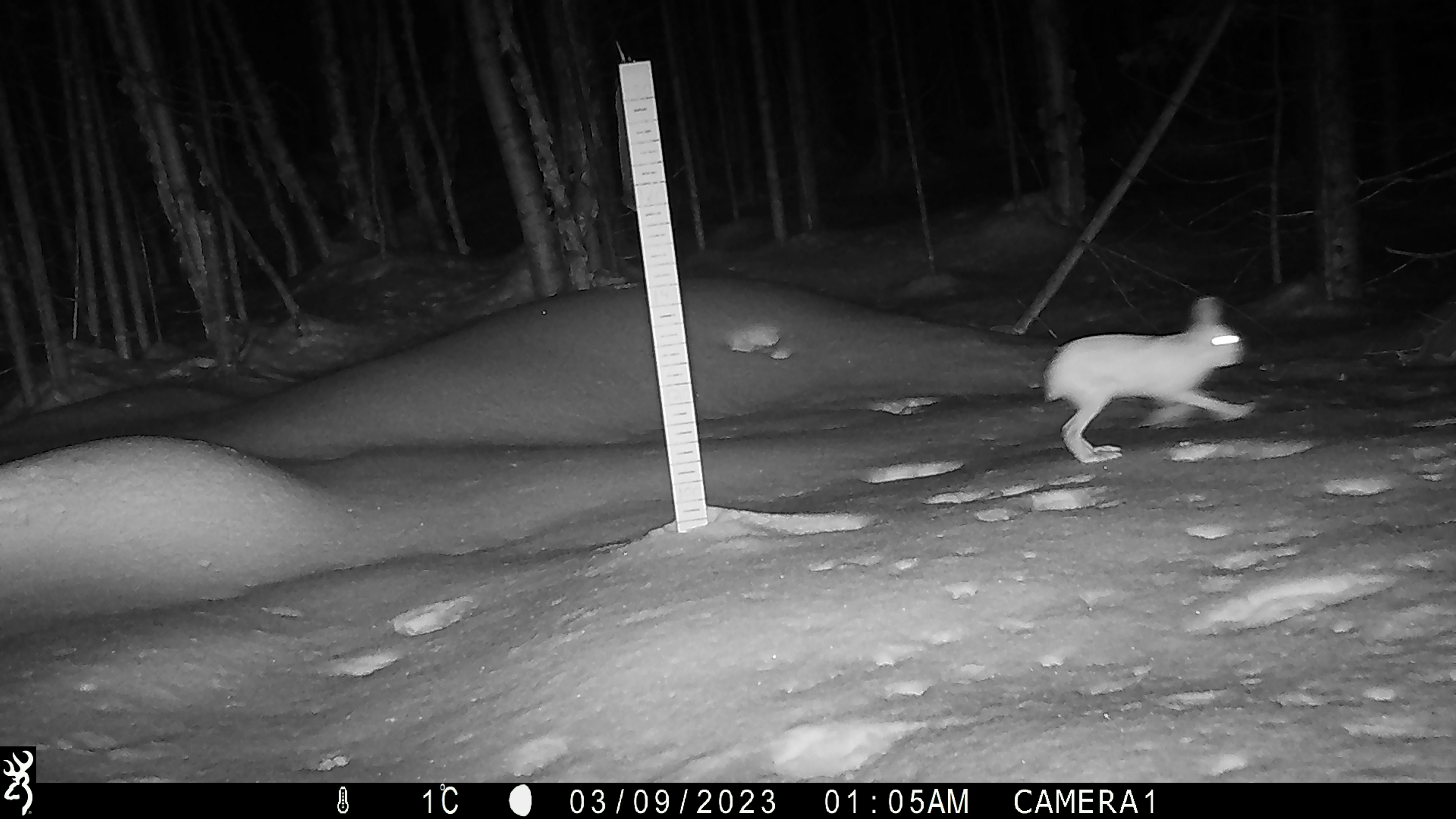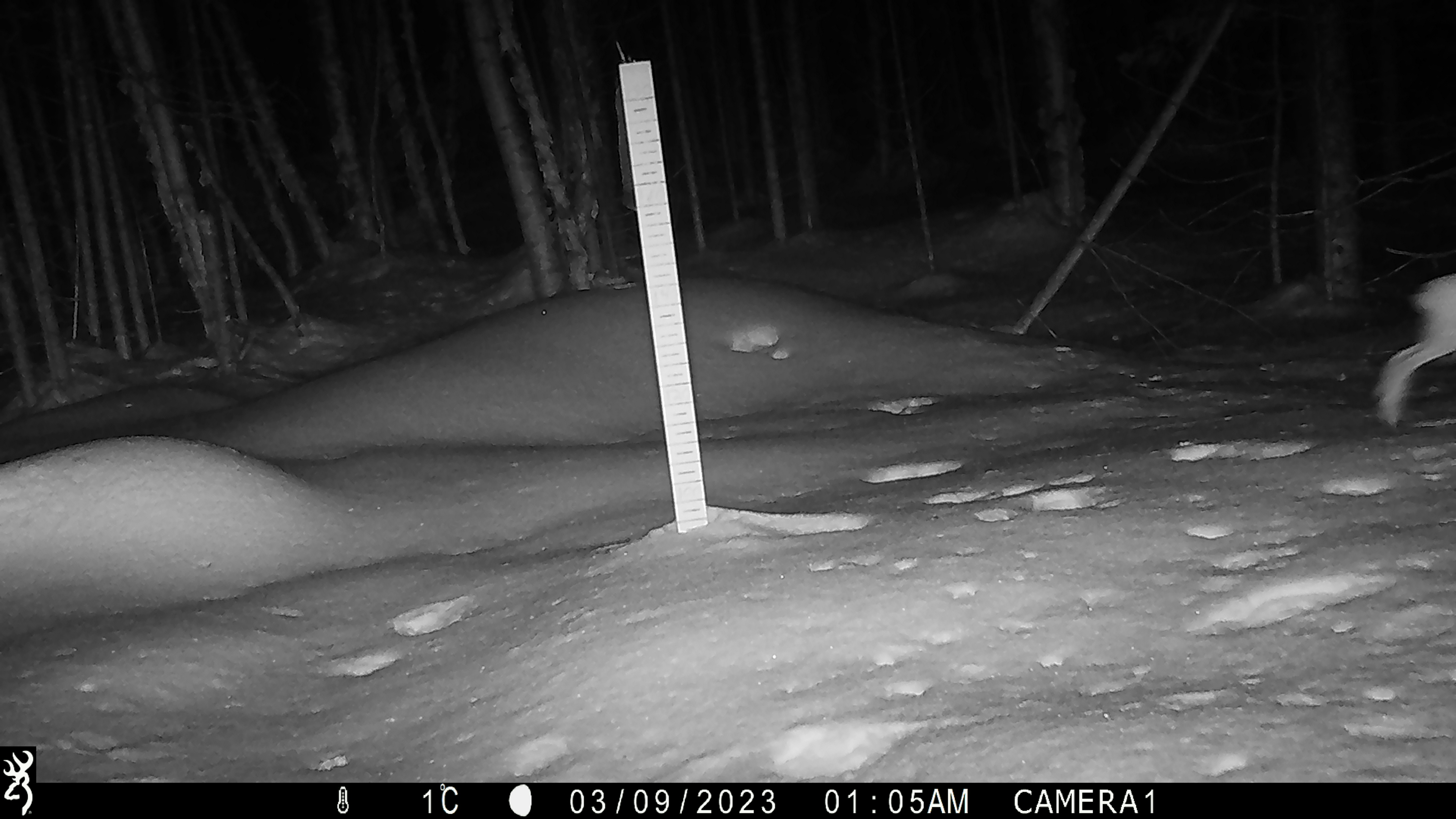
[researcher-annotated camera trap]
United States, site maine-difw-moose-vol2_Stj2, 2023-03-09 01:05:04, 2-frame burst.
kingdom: Animalia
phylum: Chordata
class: Mammalia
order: Lagomorpha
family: Leporidae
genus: Lepus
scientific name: Lepus americanus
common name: snowshoe hare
Snowshoe hare (Lepus americanus).